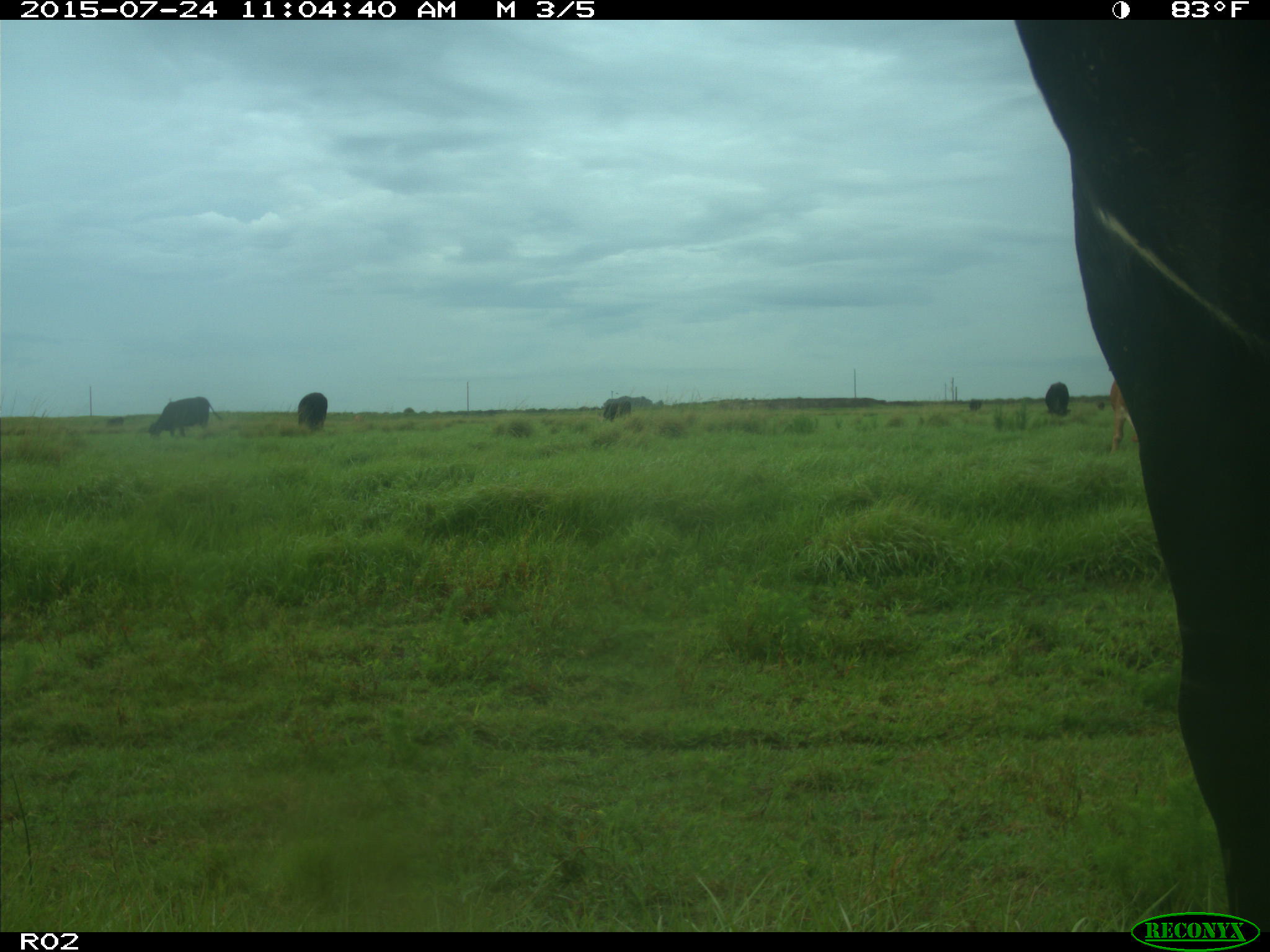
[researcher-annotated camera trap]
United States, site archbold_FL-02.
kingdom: Animalia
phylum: Chordata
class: Mammalia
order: Artiodactyla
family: Bovidae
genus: Bos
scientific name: Bos taurus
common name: domestic cow